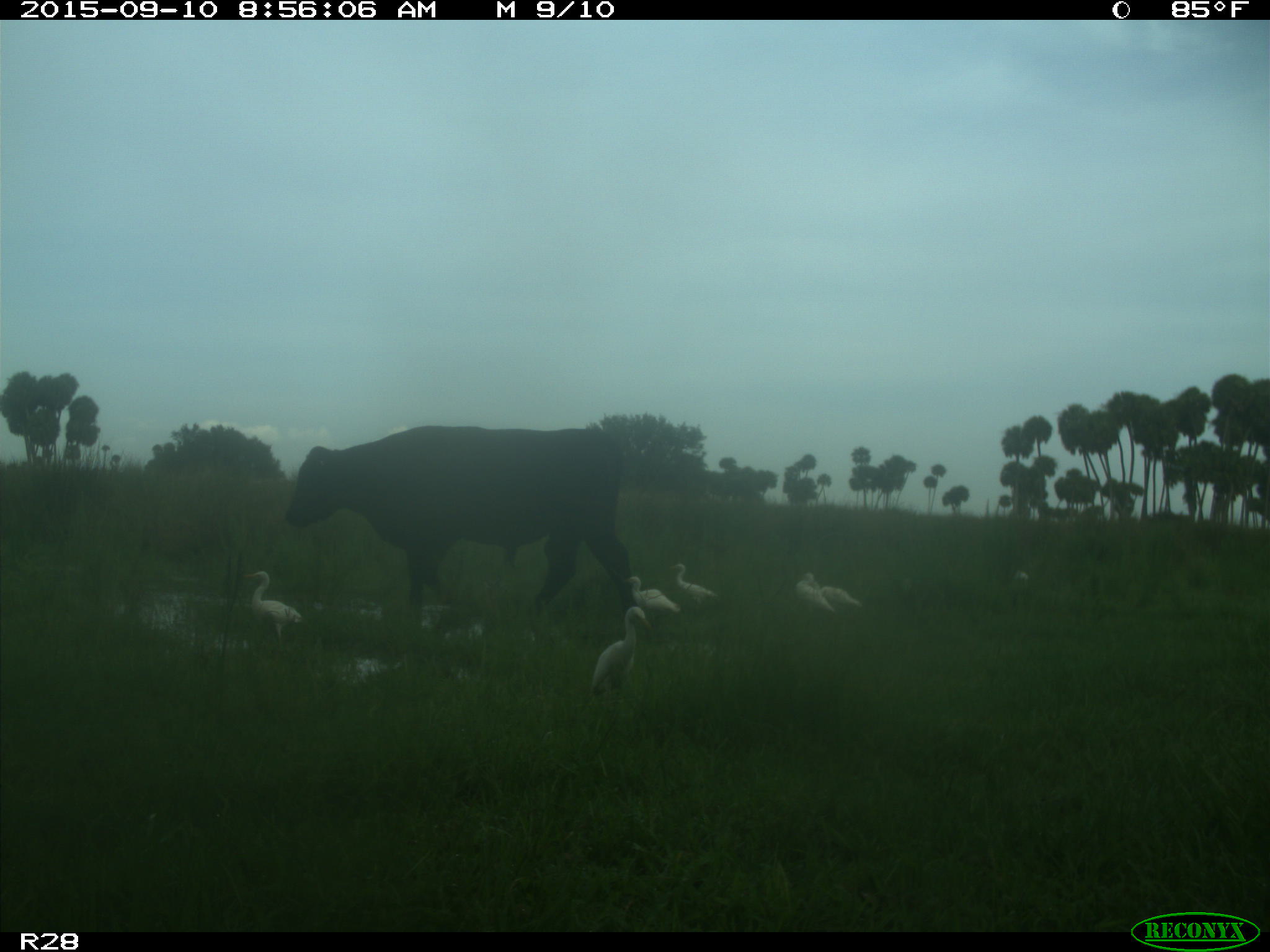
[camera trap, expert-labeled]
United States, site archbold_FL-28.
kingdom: Animalia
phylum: Chordata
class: Mammalia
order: Artiodactyla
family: Bovidae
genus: Bos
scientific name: Bos taurus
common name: domestic cow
Bos taurus (domestic cow).